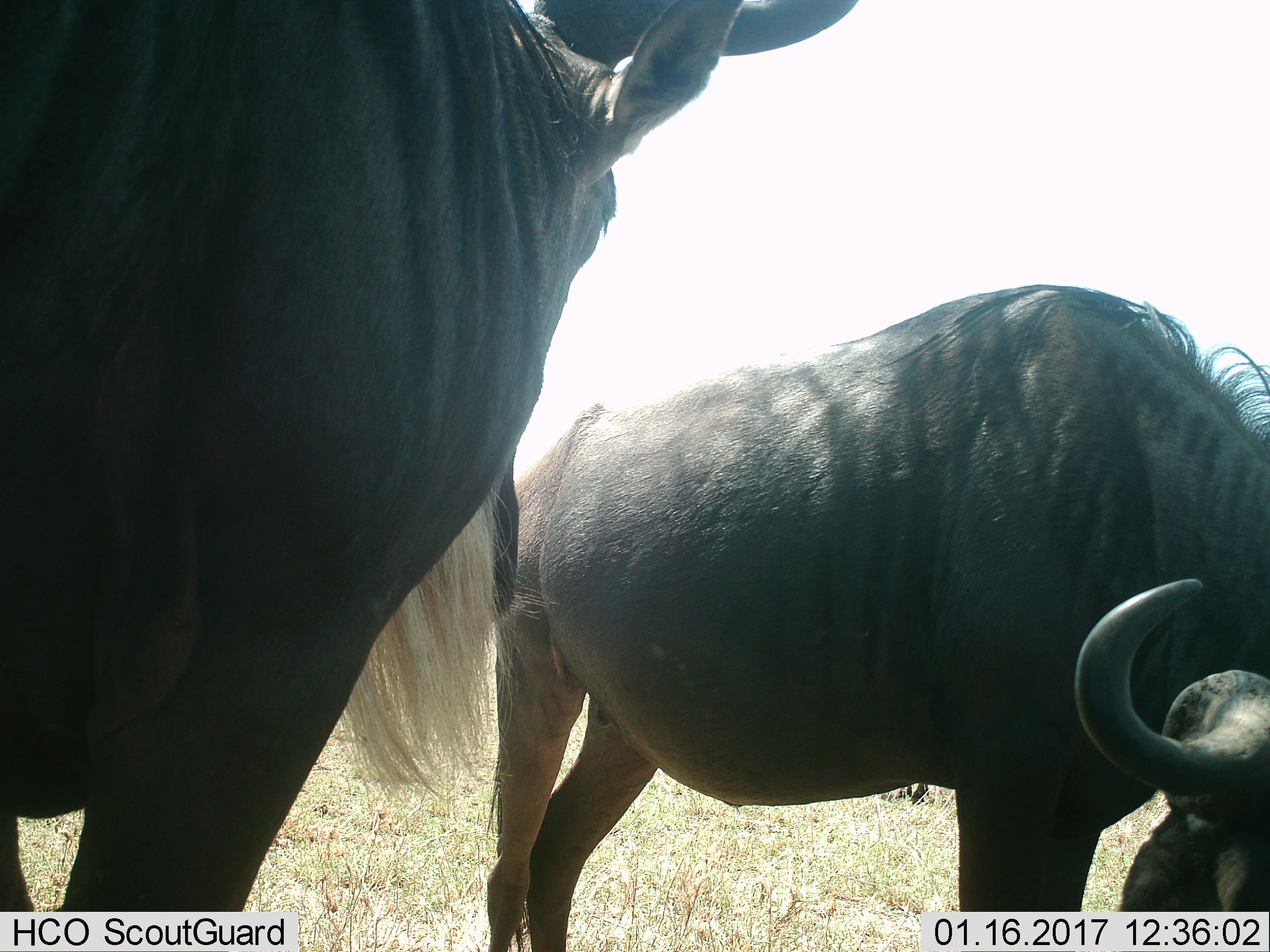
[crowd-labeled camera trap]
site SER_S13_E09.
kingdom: Animalia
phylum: Chordata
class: Mammalia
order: Artiodactyla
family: Bovidae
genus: Connochaetes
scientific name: Connochaetes taurinus taurinus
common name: blue wildebeest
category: wildebeestblue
Wildebeestblue (blue wildebeest) (Connochaetes taurinus taurinus), count 2. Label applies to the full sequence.